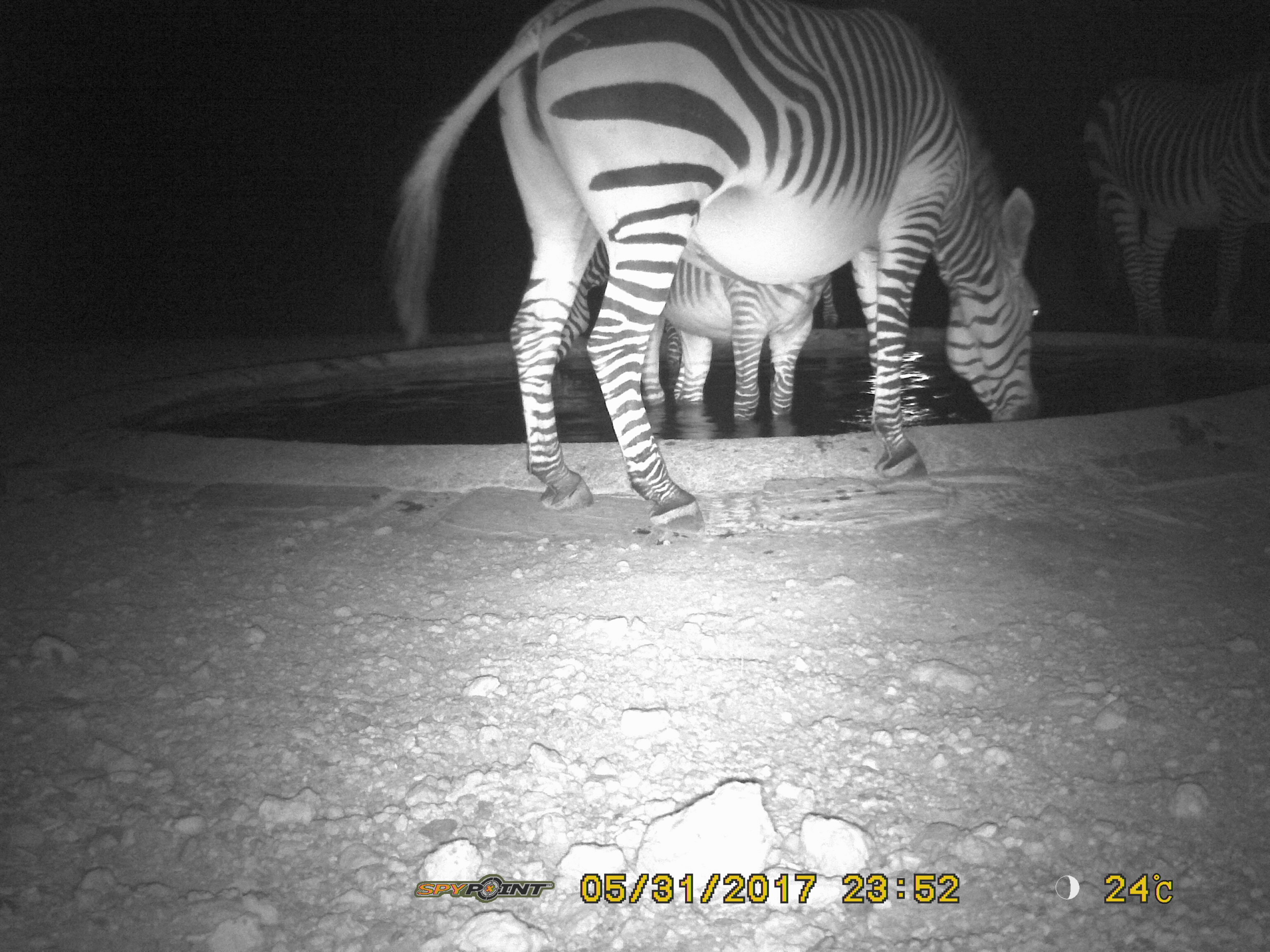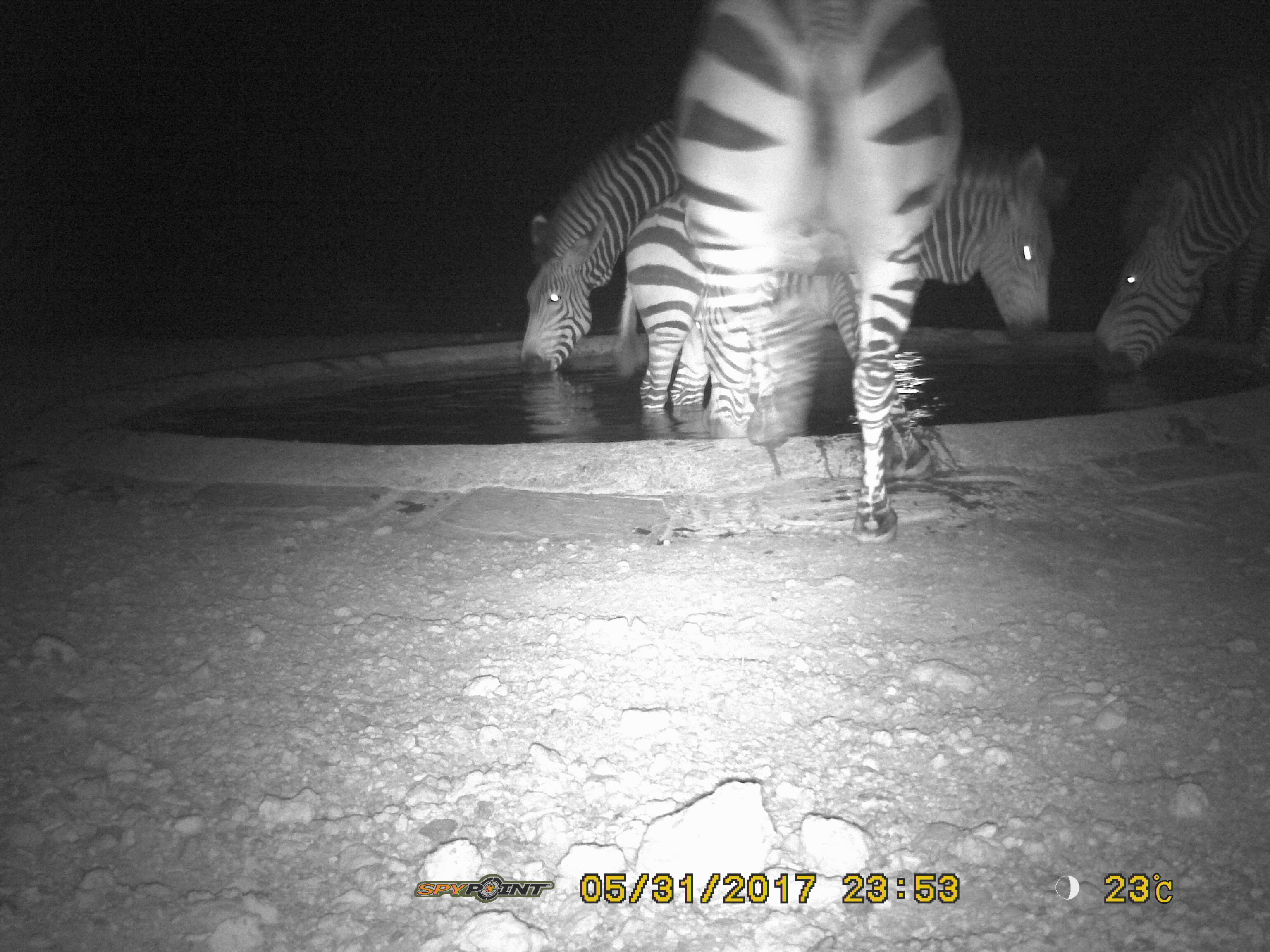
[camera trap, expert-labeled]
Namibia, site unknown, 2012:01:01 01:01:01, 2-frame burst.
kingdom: Animalia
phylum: Chordata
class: Mammalia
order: Perissodactyla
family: Equidae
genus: Equus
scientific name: Equus zebra hartmannae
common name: hartmann's mountain zebra